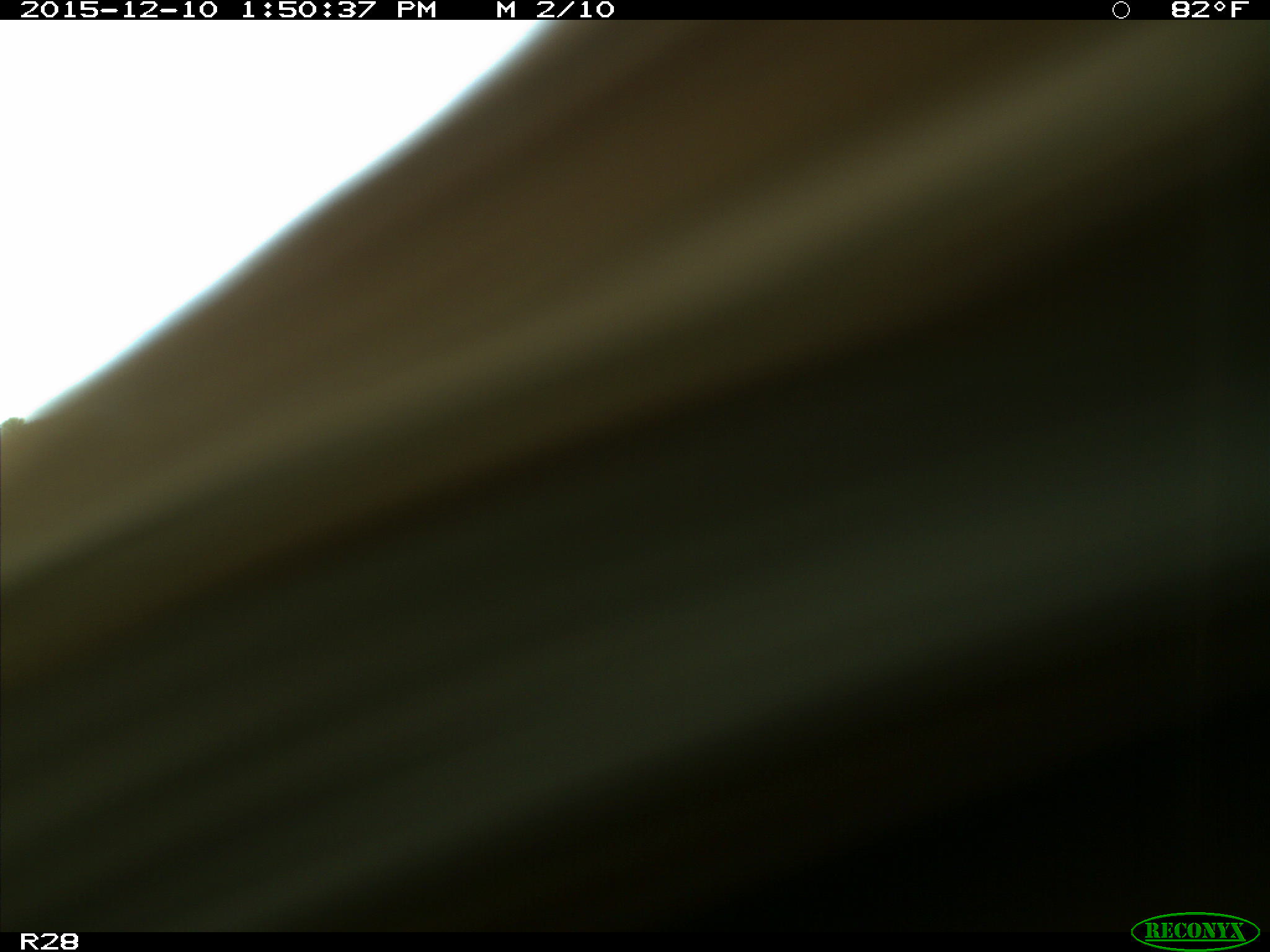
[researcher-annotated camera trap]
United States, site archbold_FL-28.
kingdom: Animalia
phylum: Chordata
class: Mammalia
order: Artiodactyla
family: Bovidae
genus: Bos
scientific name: Bos taurus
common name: domestic cow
Bos taurus (domestic cow).